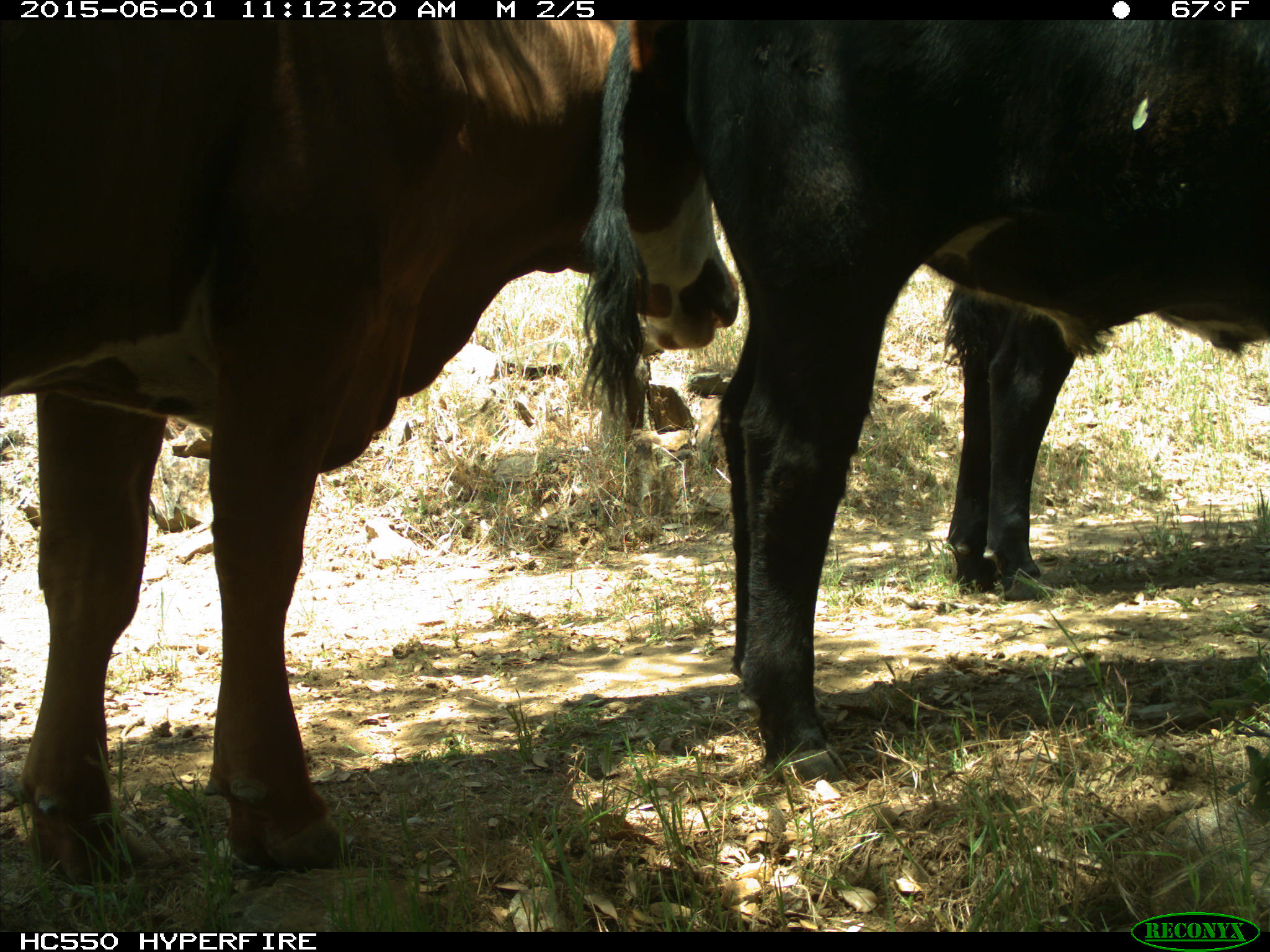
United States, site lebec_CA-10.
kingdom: Animalia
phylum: Chordata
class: Mammalia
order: Artiodactyla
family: Bovidae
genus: Bos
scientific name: Bos taurus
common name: domestic cow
Bos taurus (domestic cow).